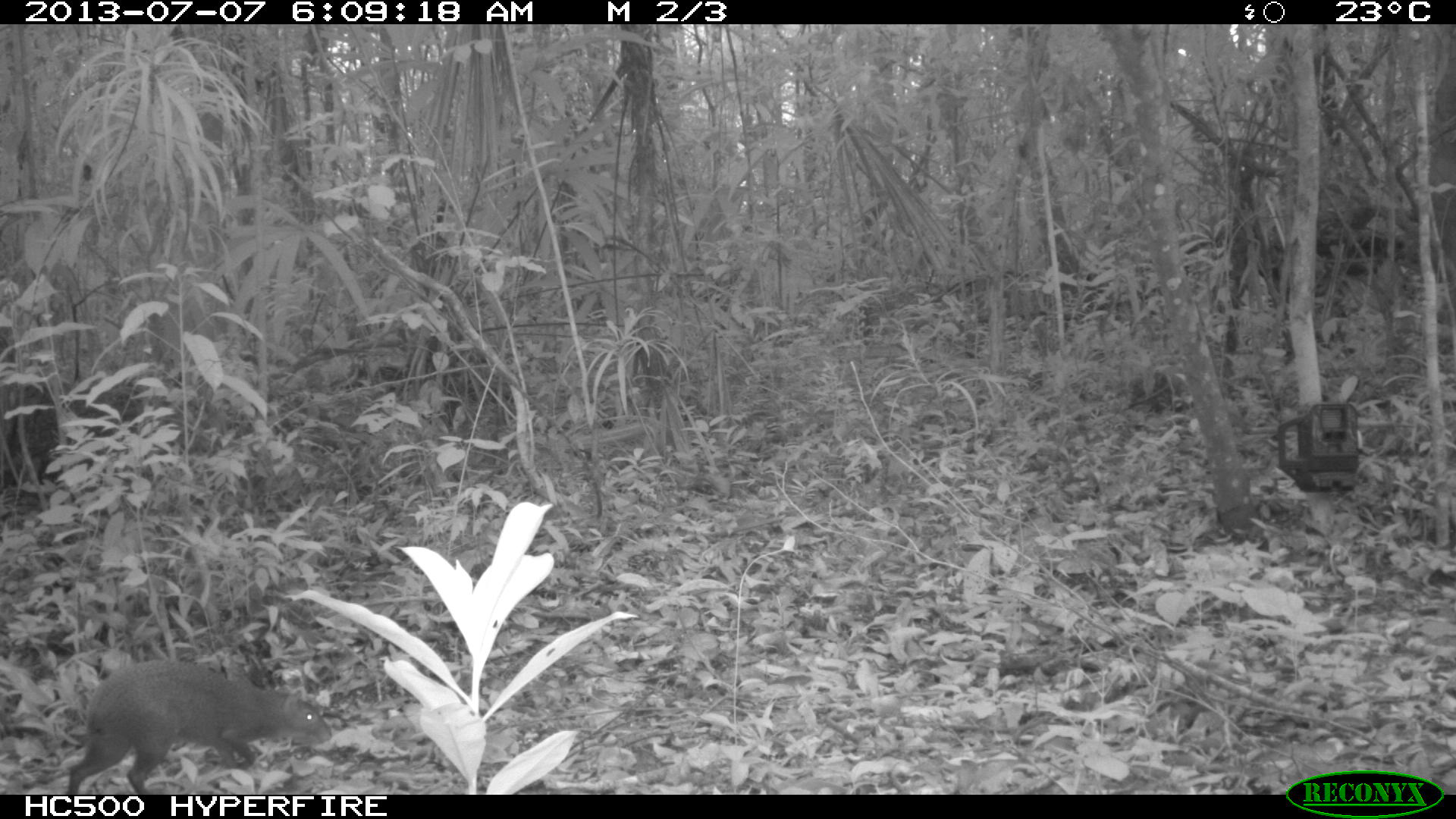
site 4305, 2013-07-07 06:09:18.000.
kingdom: Animalia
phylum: Chordata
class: Mammalia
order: Rodentia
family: Dasyproctidae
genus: Dasyprocta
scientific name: Dasyprocta punctata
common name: central american agouti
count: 1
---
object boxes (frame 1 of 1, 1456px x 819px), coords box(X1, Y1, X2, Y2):
dasyprocta punctata: box(67, 659, 332, 795)